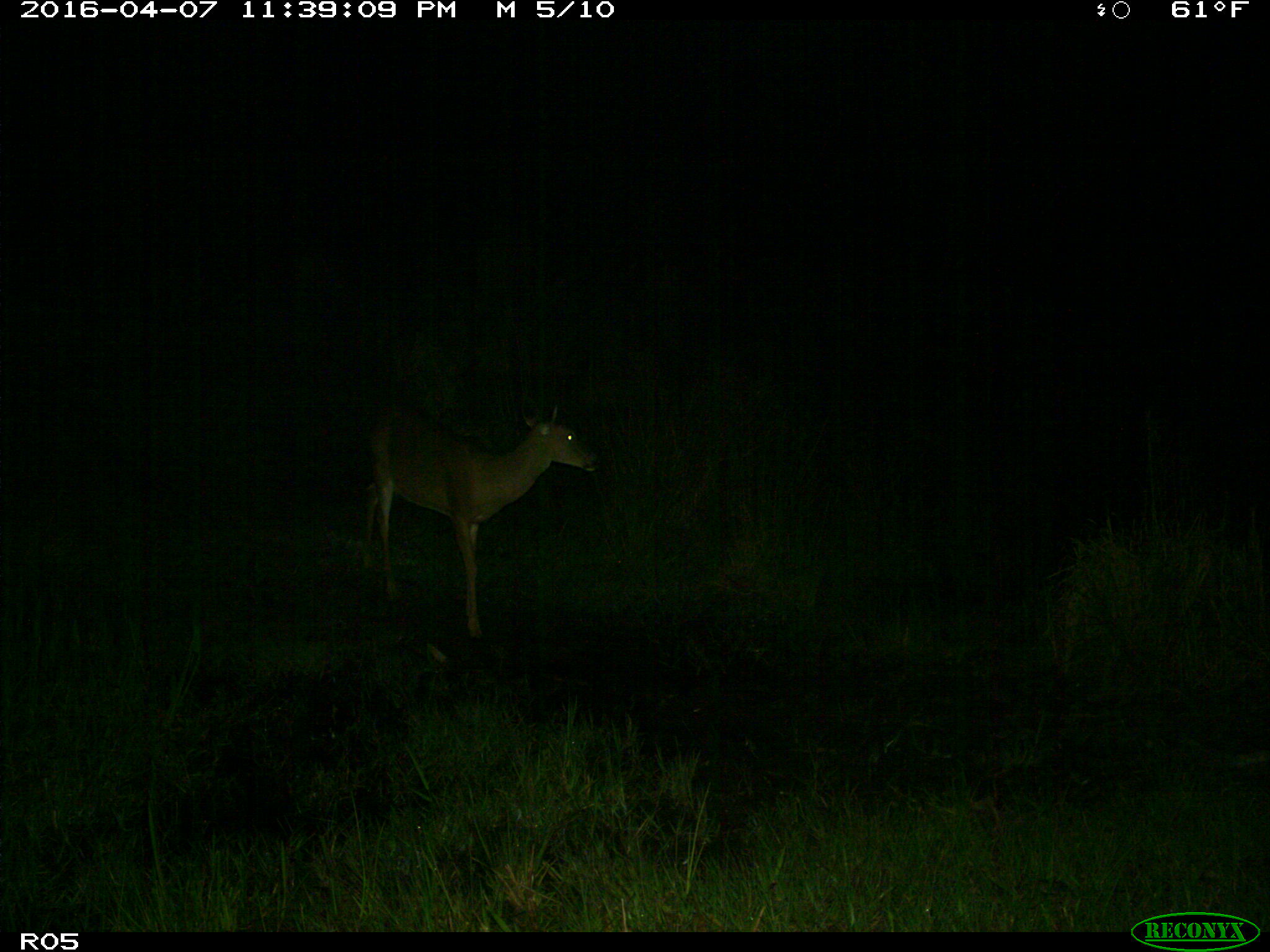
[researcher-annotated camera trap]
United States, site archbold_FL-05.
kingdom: Animalia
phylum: Chordata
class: Mammalia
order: Artiodactyla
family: Cervidae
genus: Odocoileus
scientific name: Odocoileus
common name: deer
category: unidentified deer